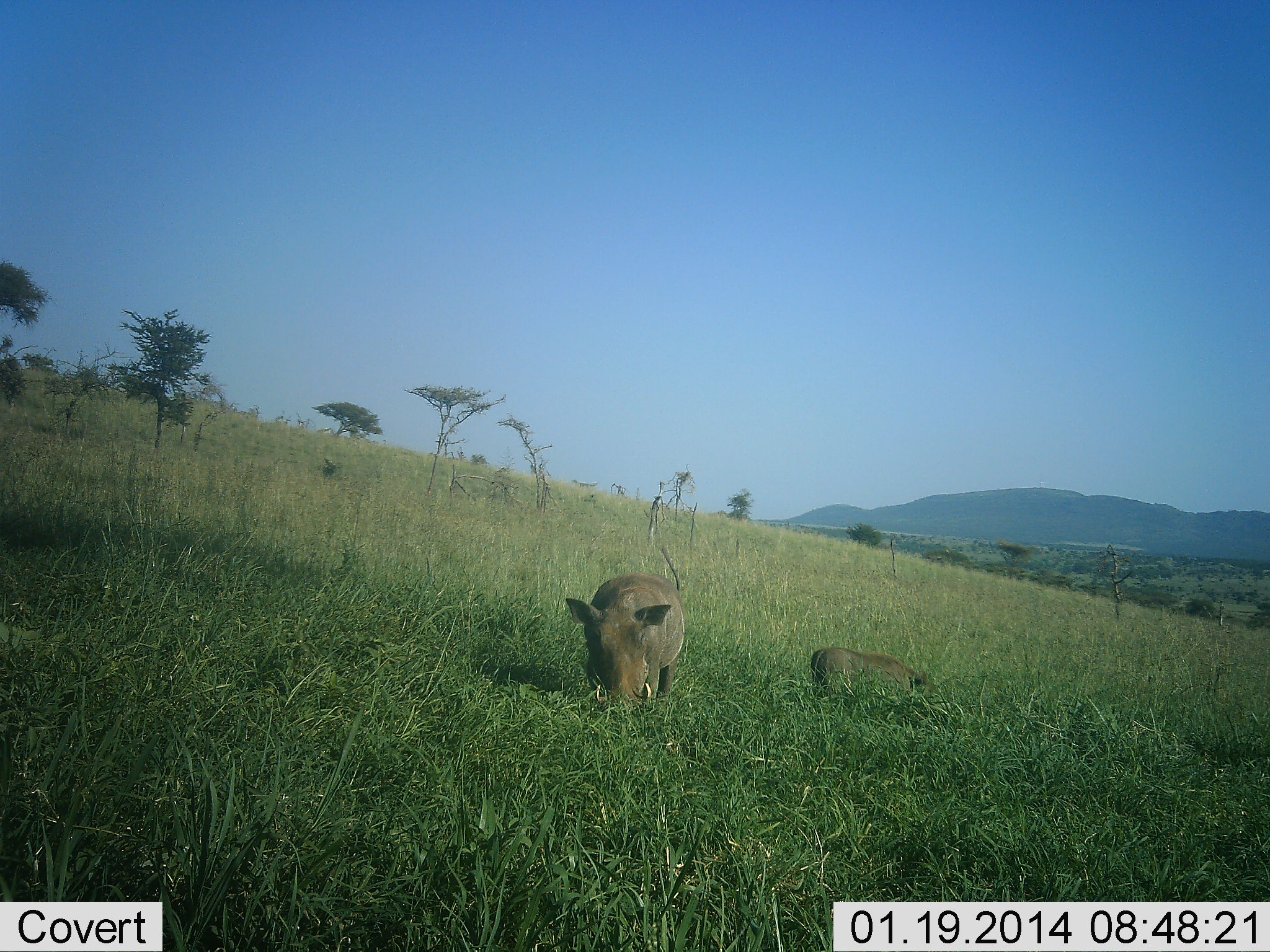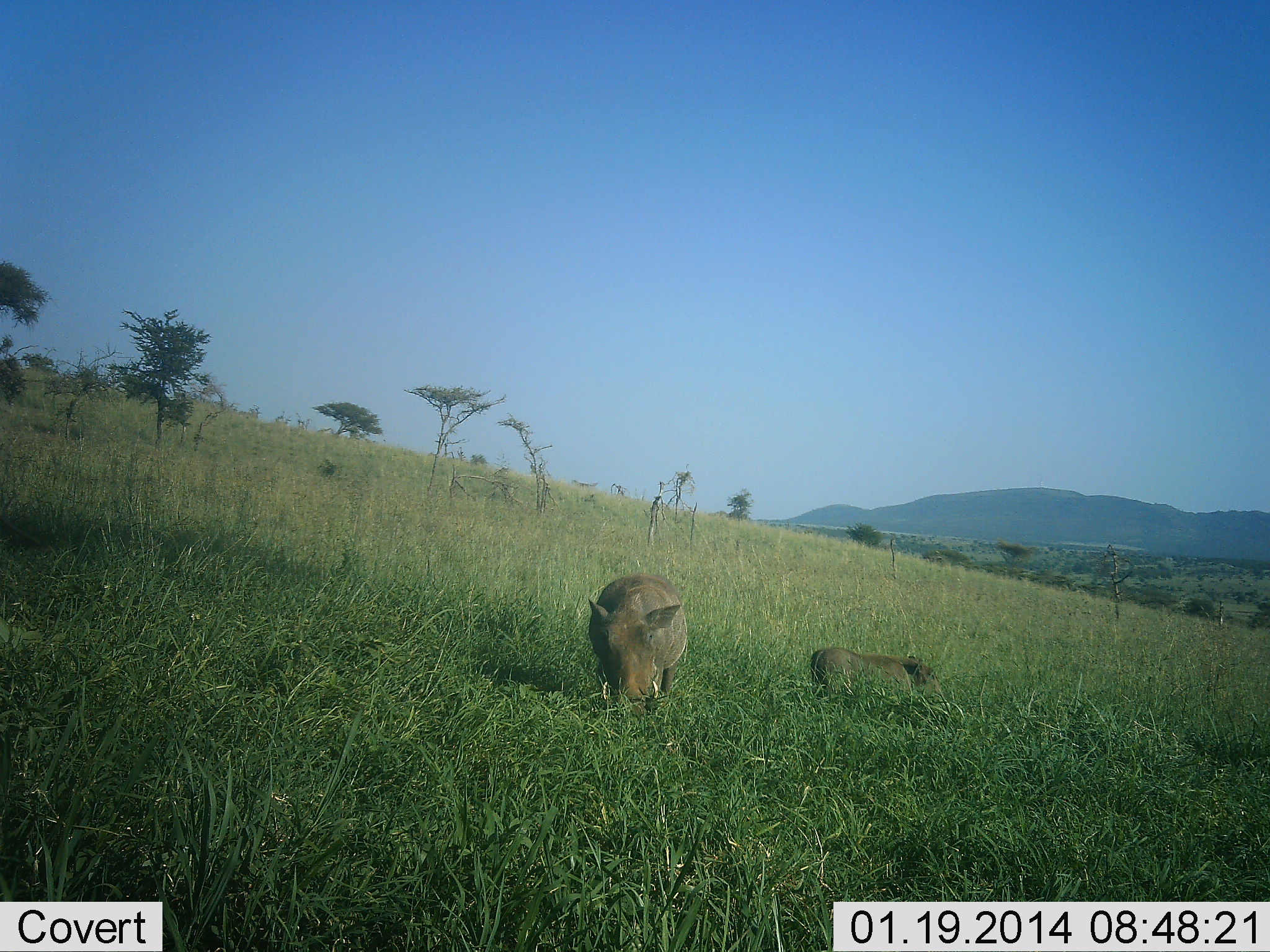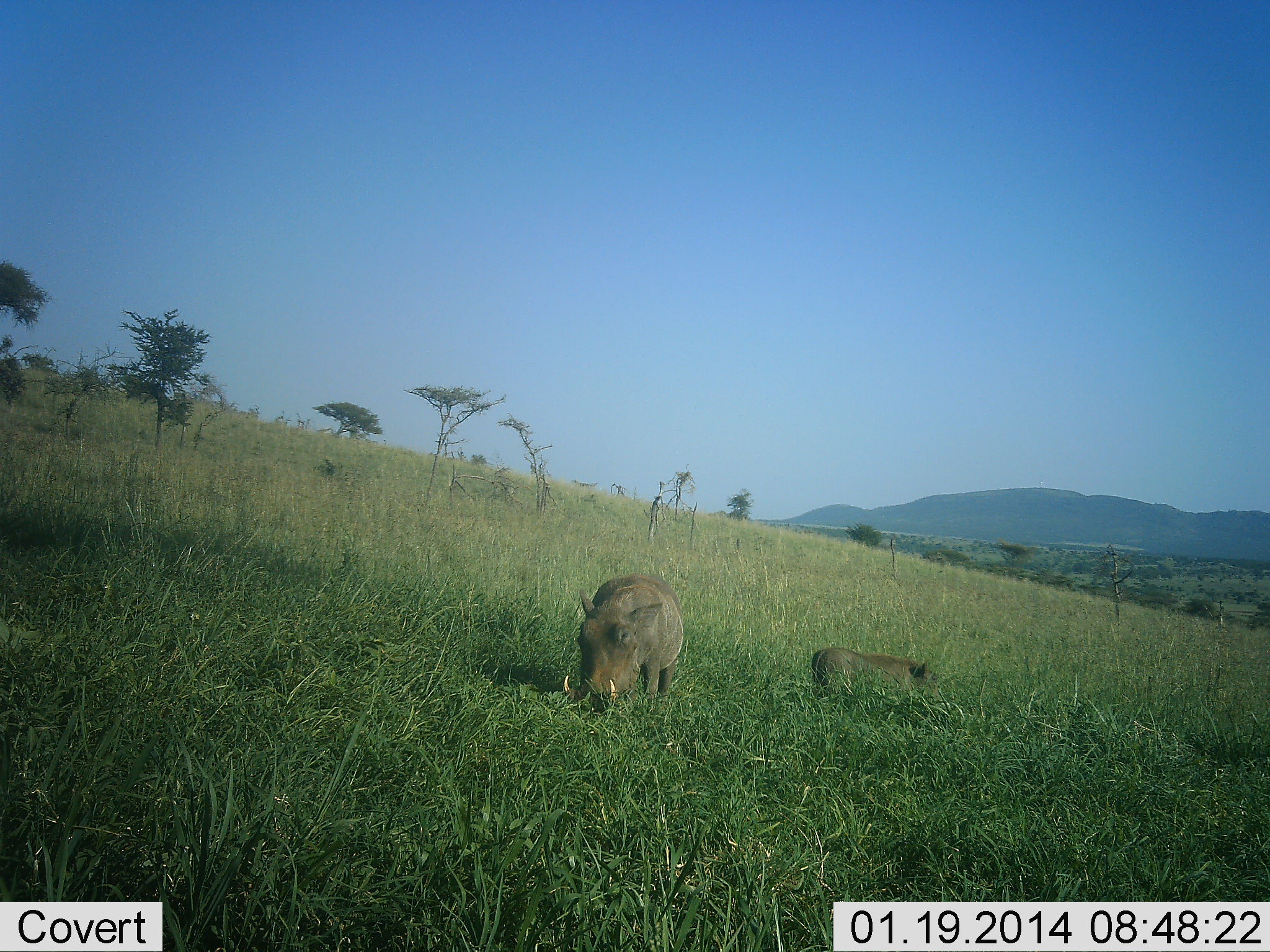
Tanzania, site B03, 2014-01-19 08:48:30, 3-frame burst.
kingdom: Animalia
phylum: Chordata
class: Mammalia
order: Artiodactyla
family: Suidae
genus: Phacochoerus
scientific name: Phacochoerus africanus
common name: warthog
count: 2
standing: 60%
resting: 10%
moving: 10%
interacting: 0%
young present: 40%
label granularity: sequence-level